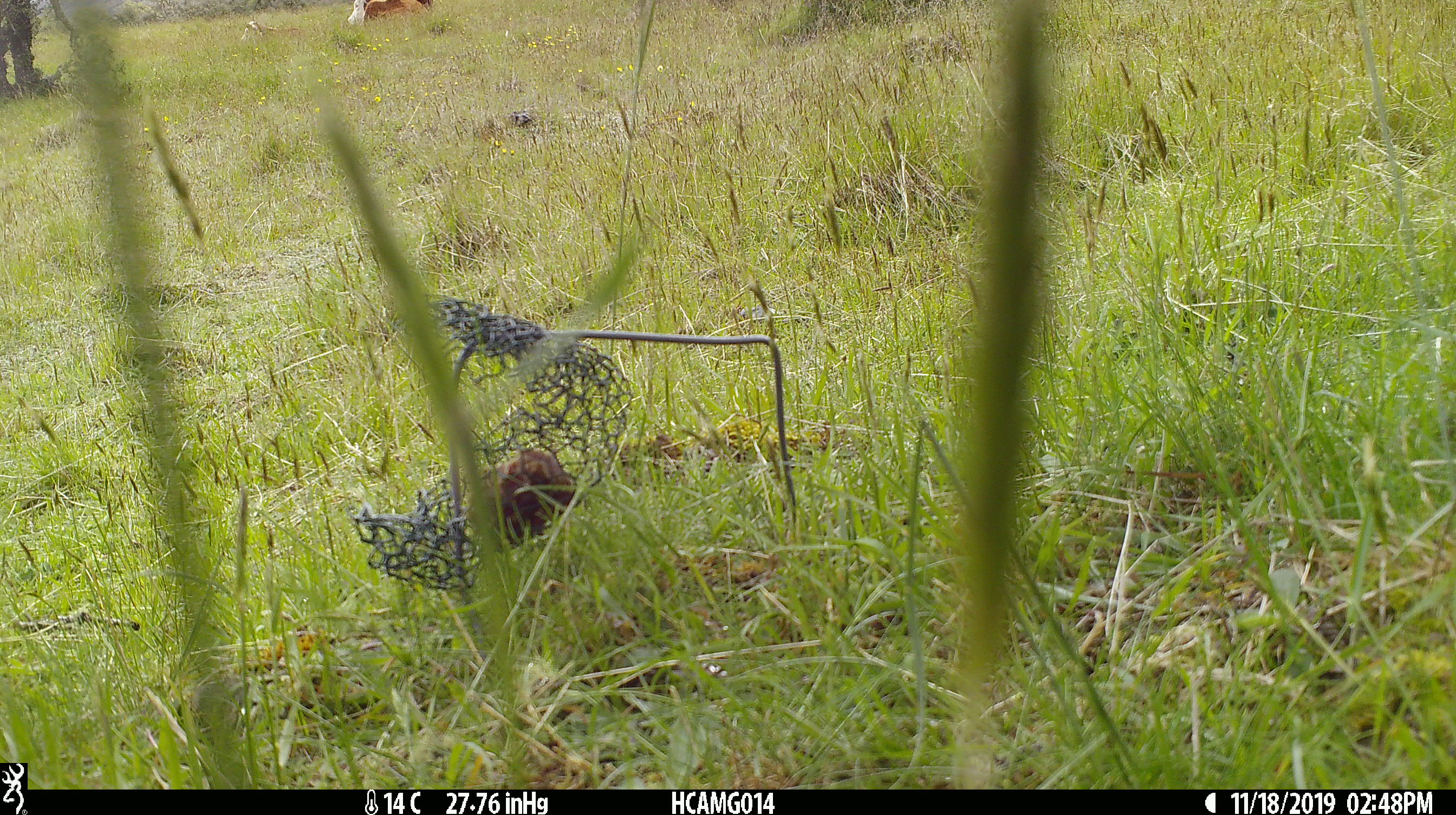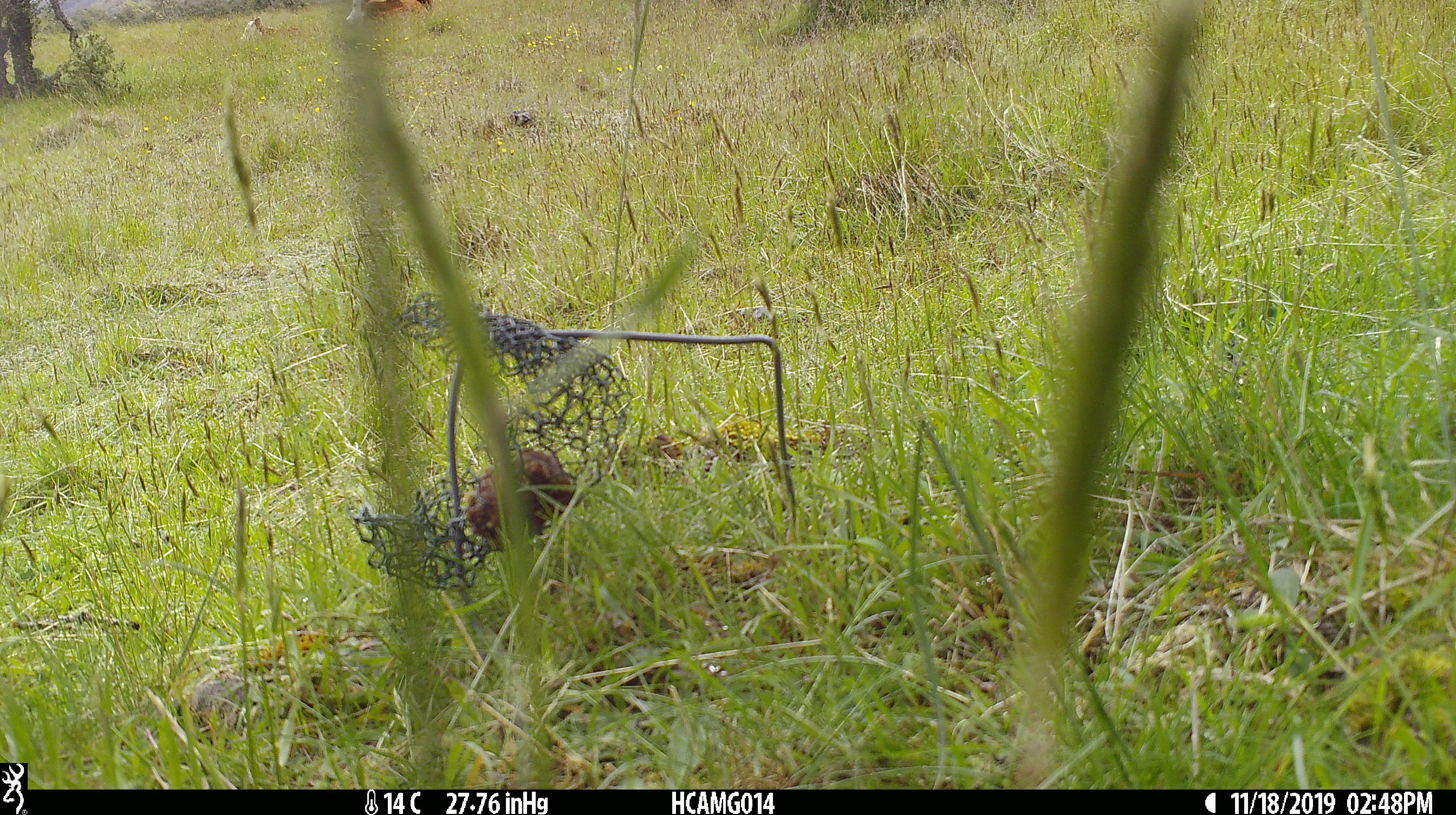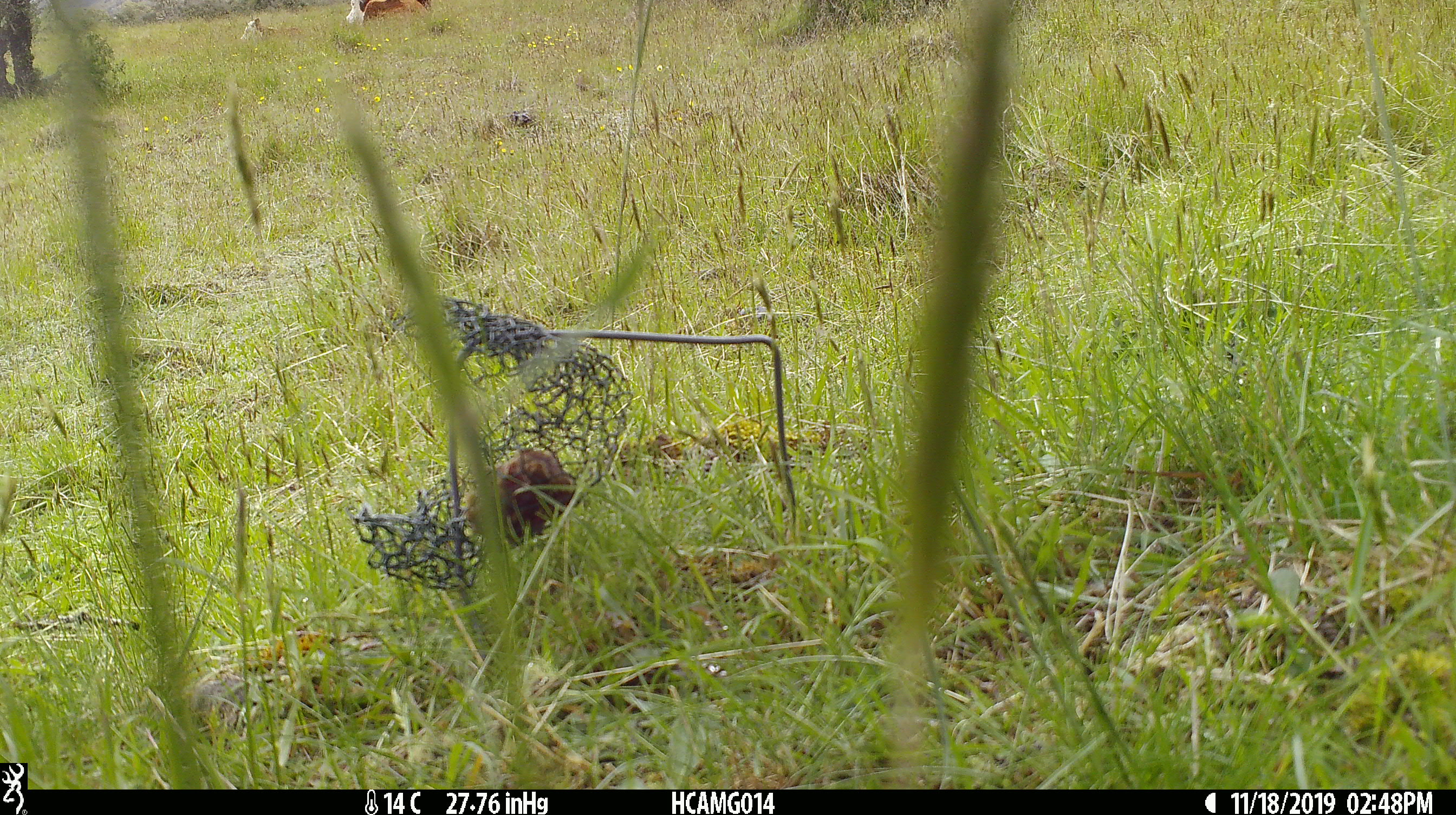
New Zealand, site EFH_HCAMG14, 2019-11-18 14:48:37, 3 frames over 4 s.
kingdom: Animalia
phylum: Chordata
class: Mammalia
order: Artiodactyla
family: Bovidae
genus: Bos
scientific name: Bos taurus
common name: domestic cow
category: cow